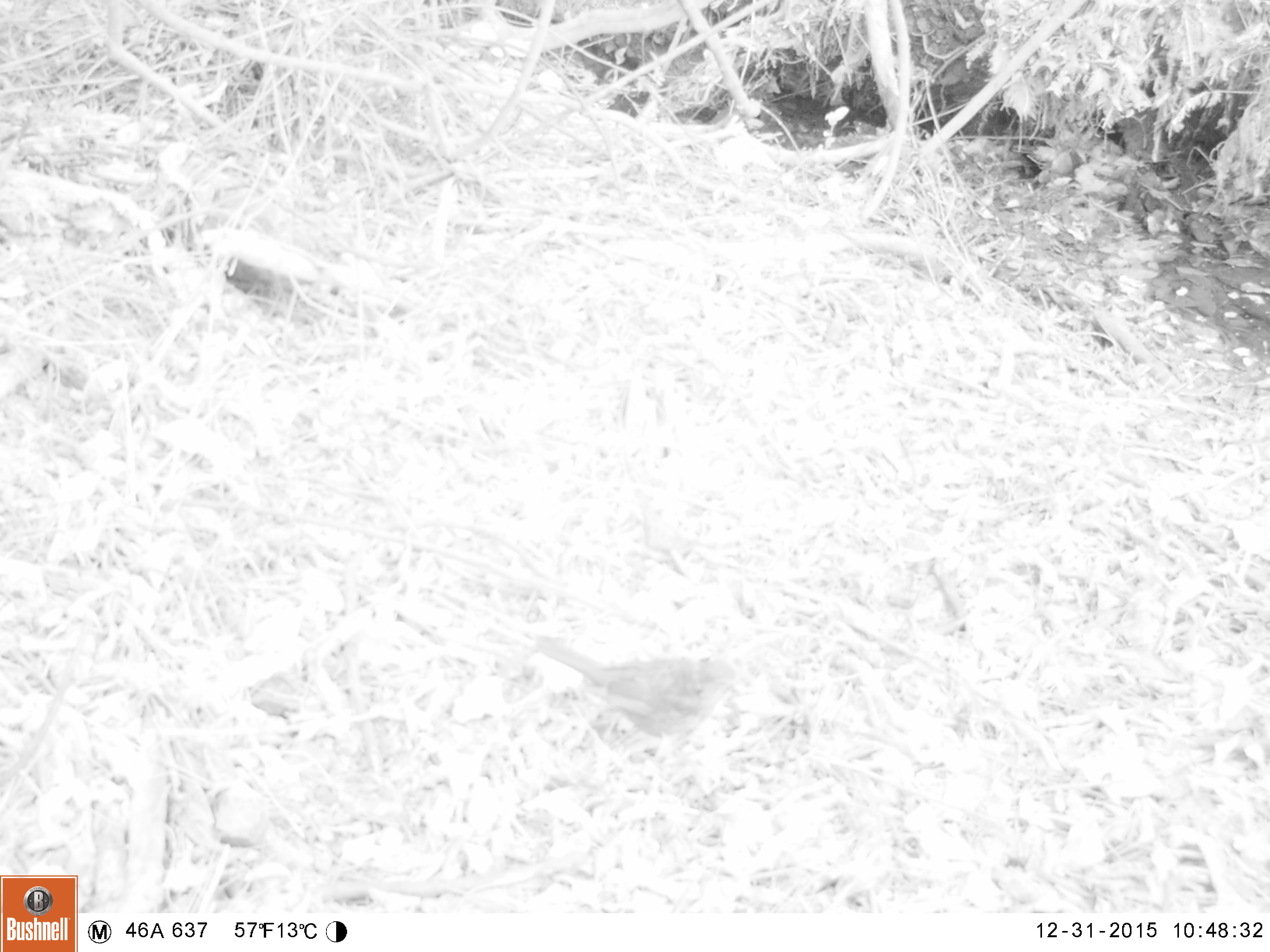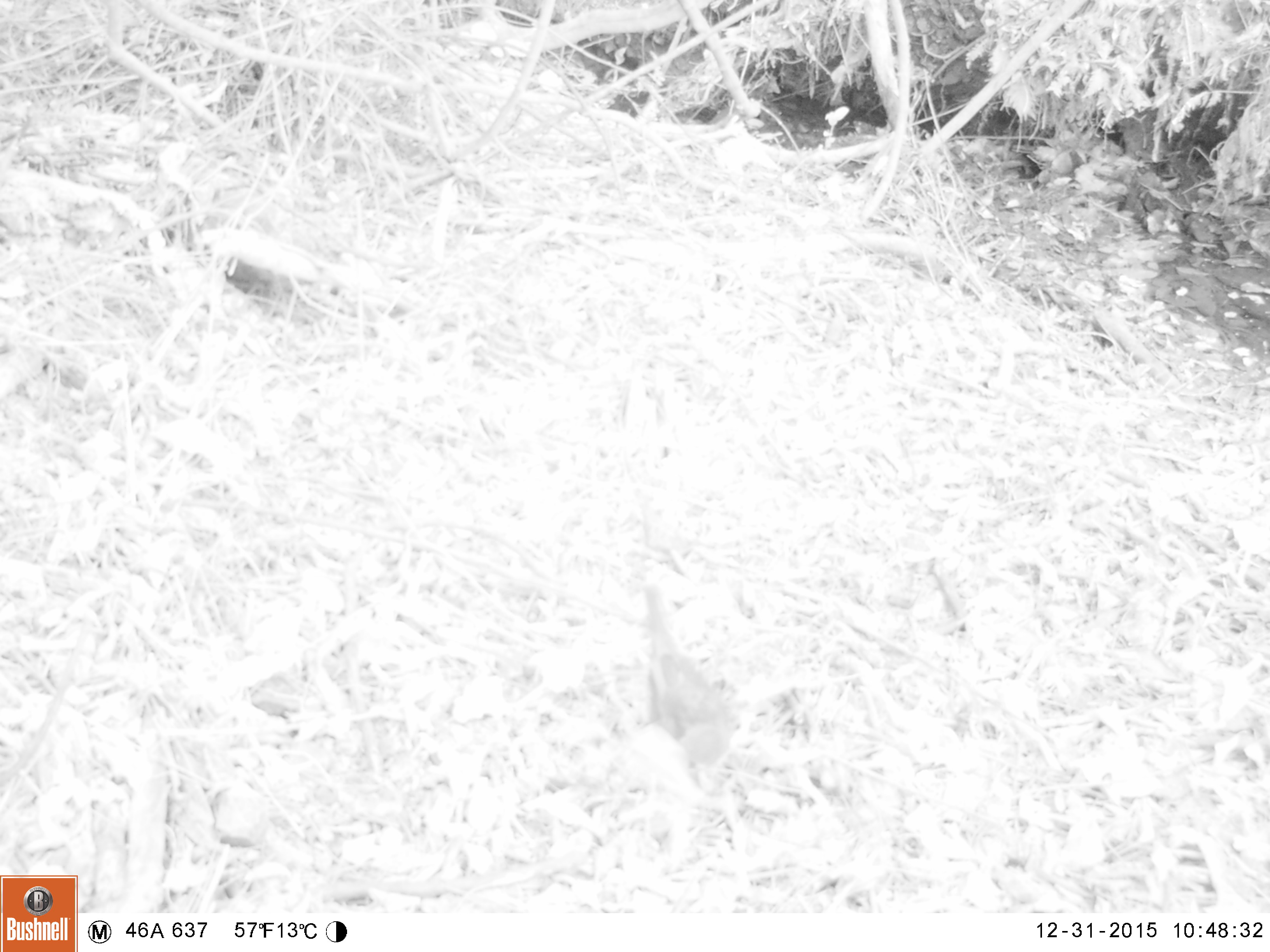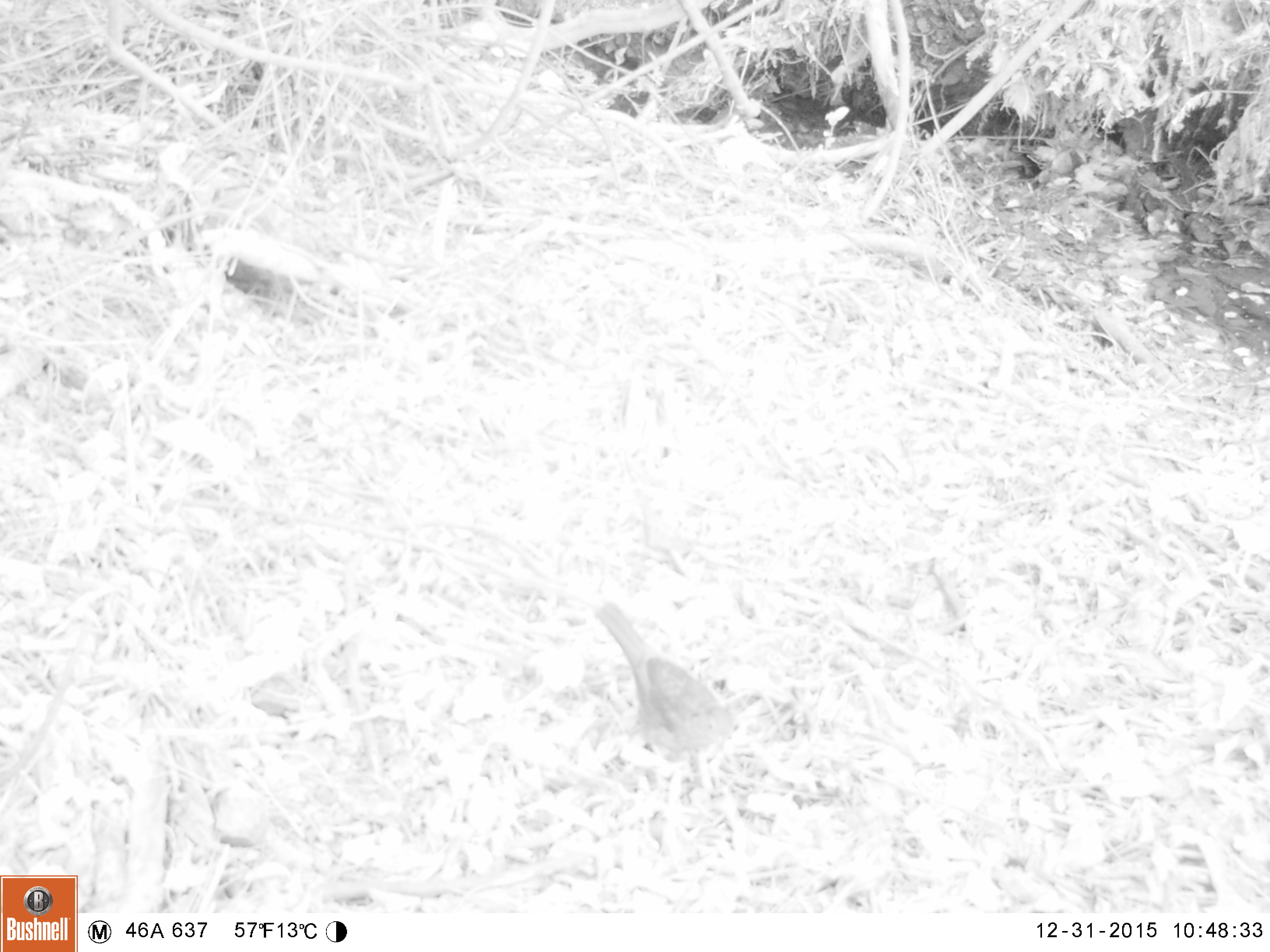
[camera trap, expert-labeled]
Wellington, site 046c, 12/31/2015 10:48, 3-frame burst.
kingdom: Animalia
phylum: Chordata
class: Aves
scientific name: Aves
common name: bird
Bird (Aves).